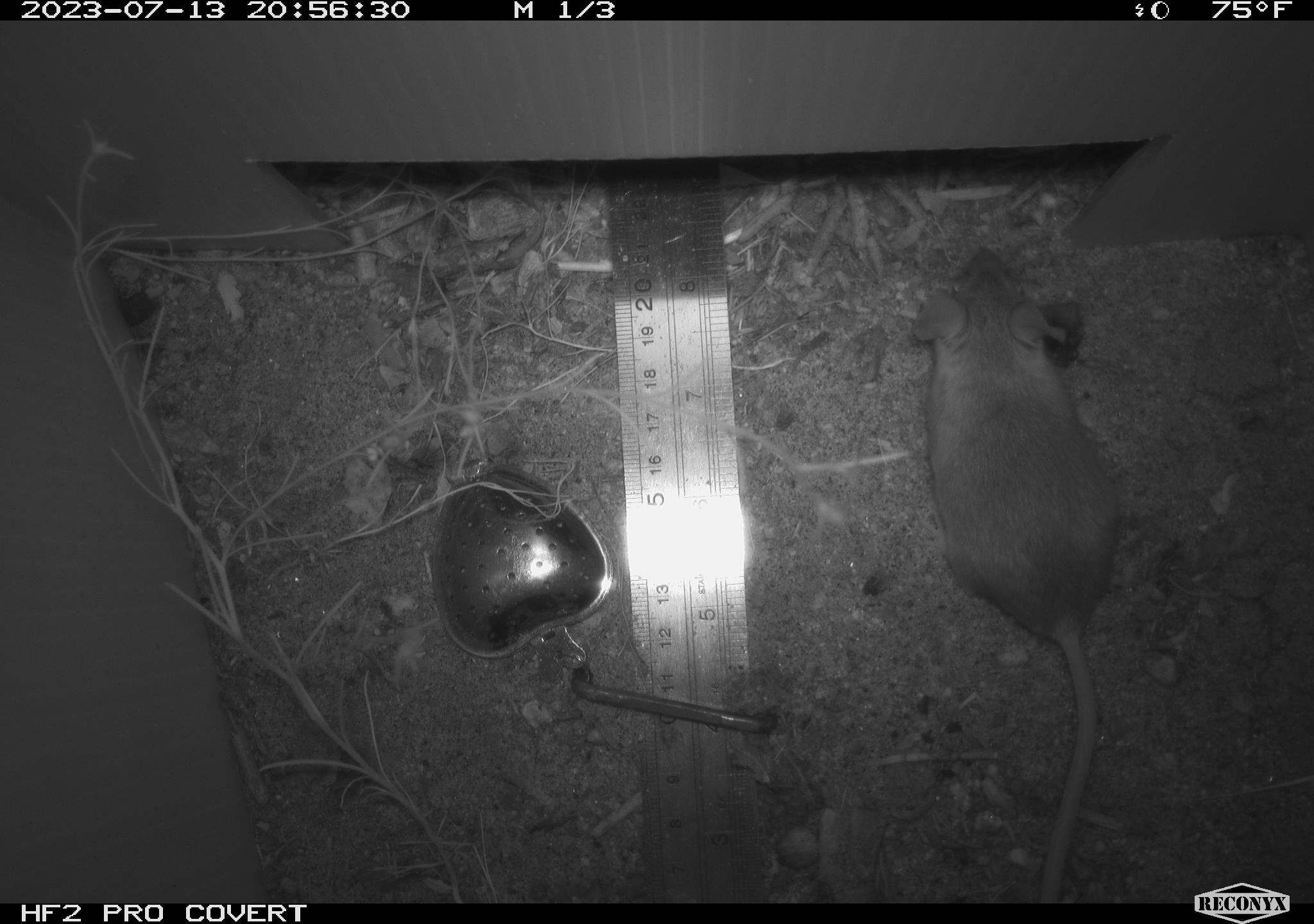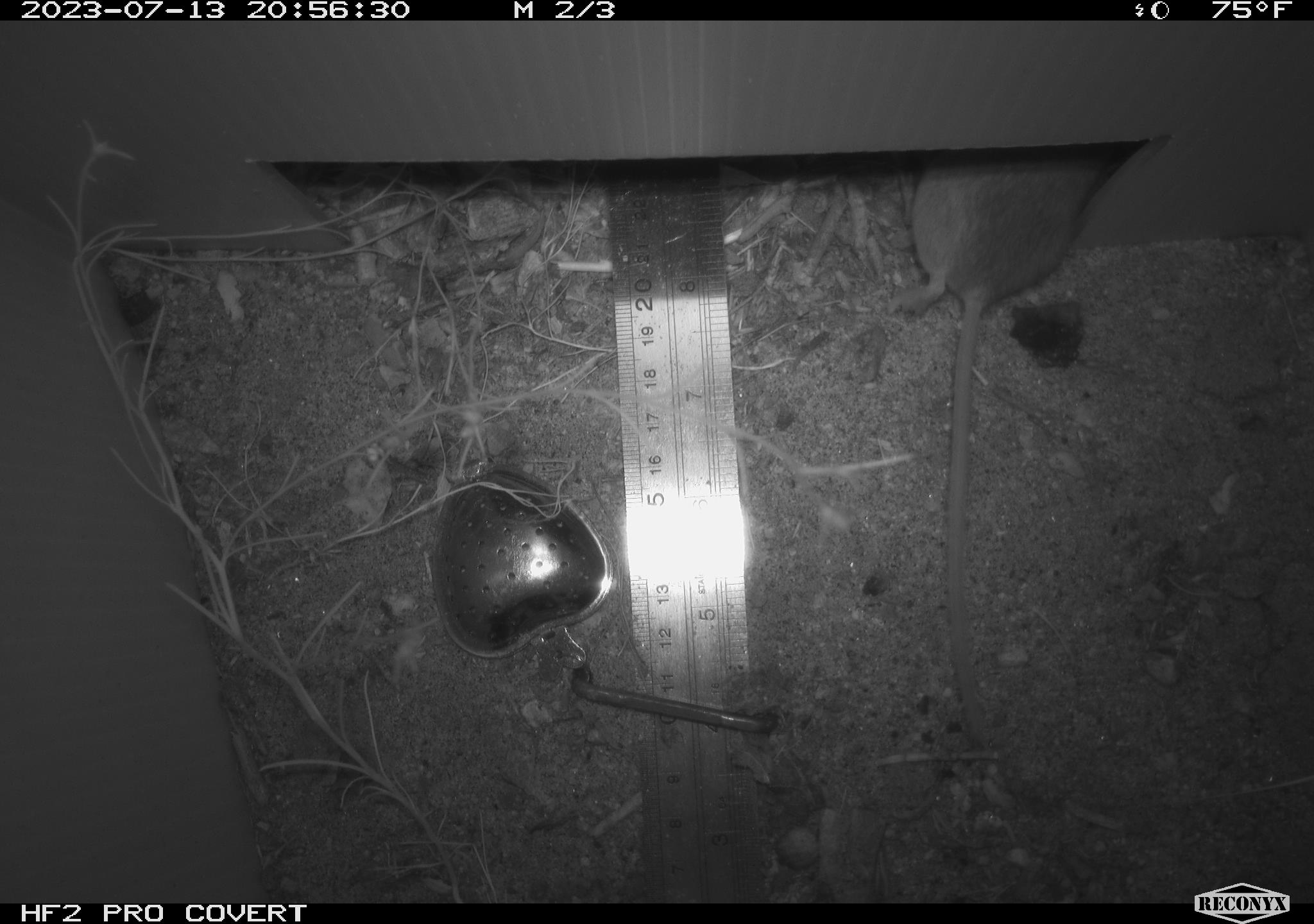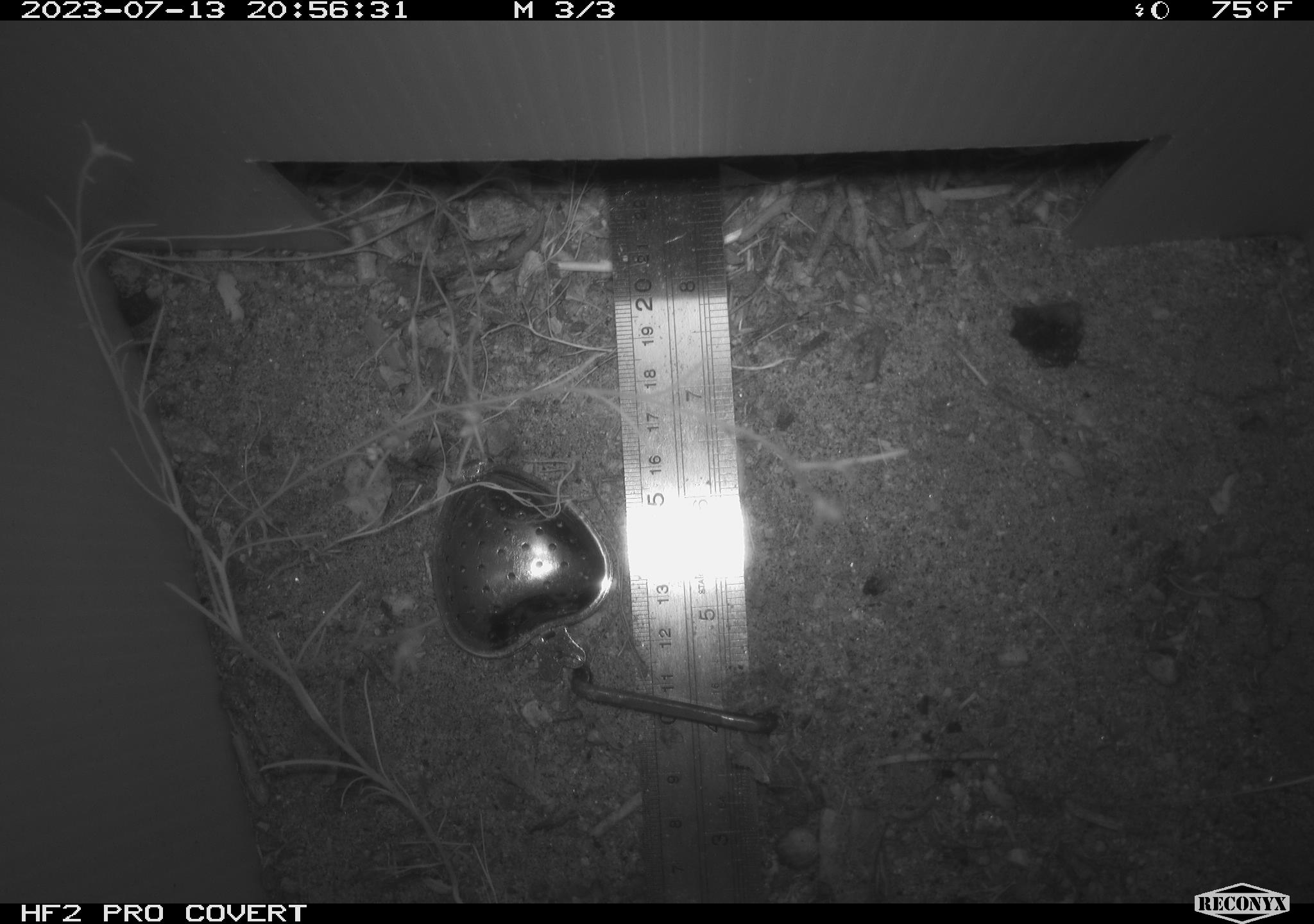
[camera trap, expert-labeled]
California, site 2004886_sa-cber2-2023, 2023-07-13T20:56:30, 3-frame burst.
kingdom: Animalia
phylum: Chordata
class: Mammalia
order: Rodentia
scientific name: Rodentia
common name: mouse species